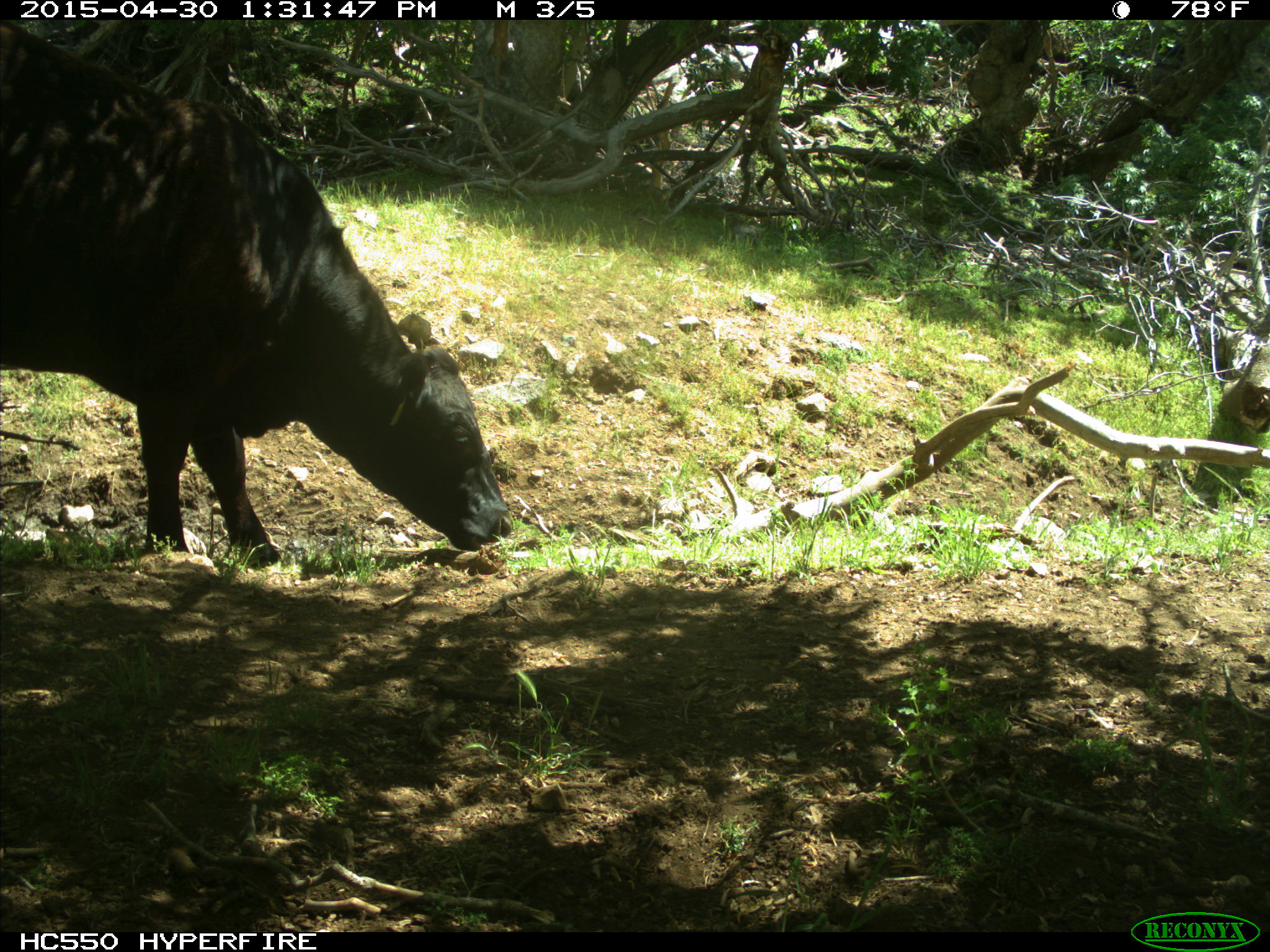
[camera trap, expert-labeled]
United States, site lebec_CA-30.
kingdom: Animalia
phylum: Chordata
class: Mammalia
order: Artiodactyla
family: Bovidae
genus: Bos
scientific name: Bos taurus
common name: domestic cow